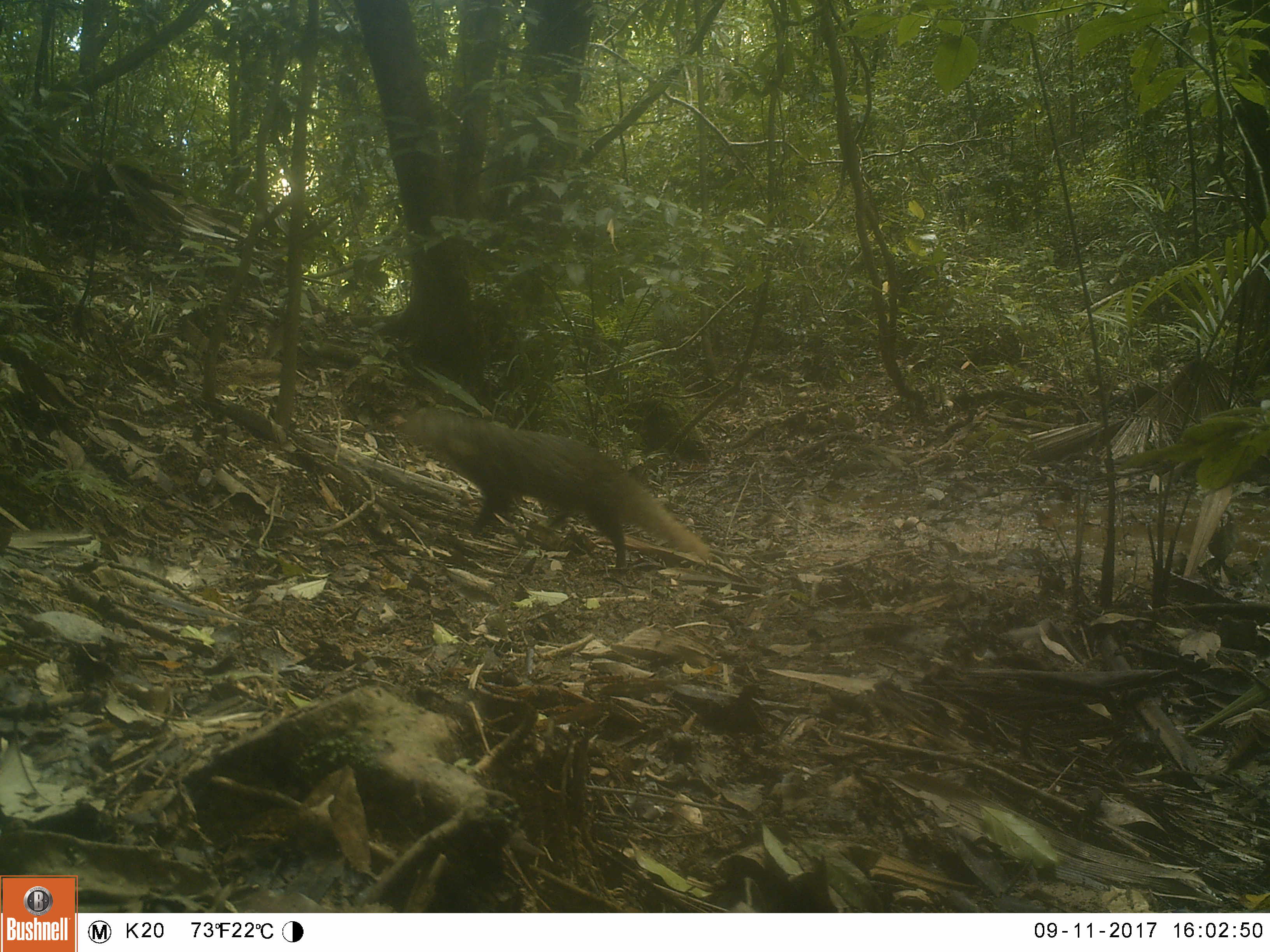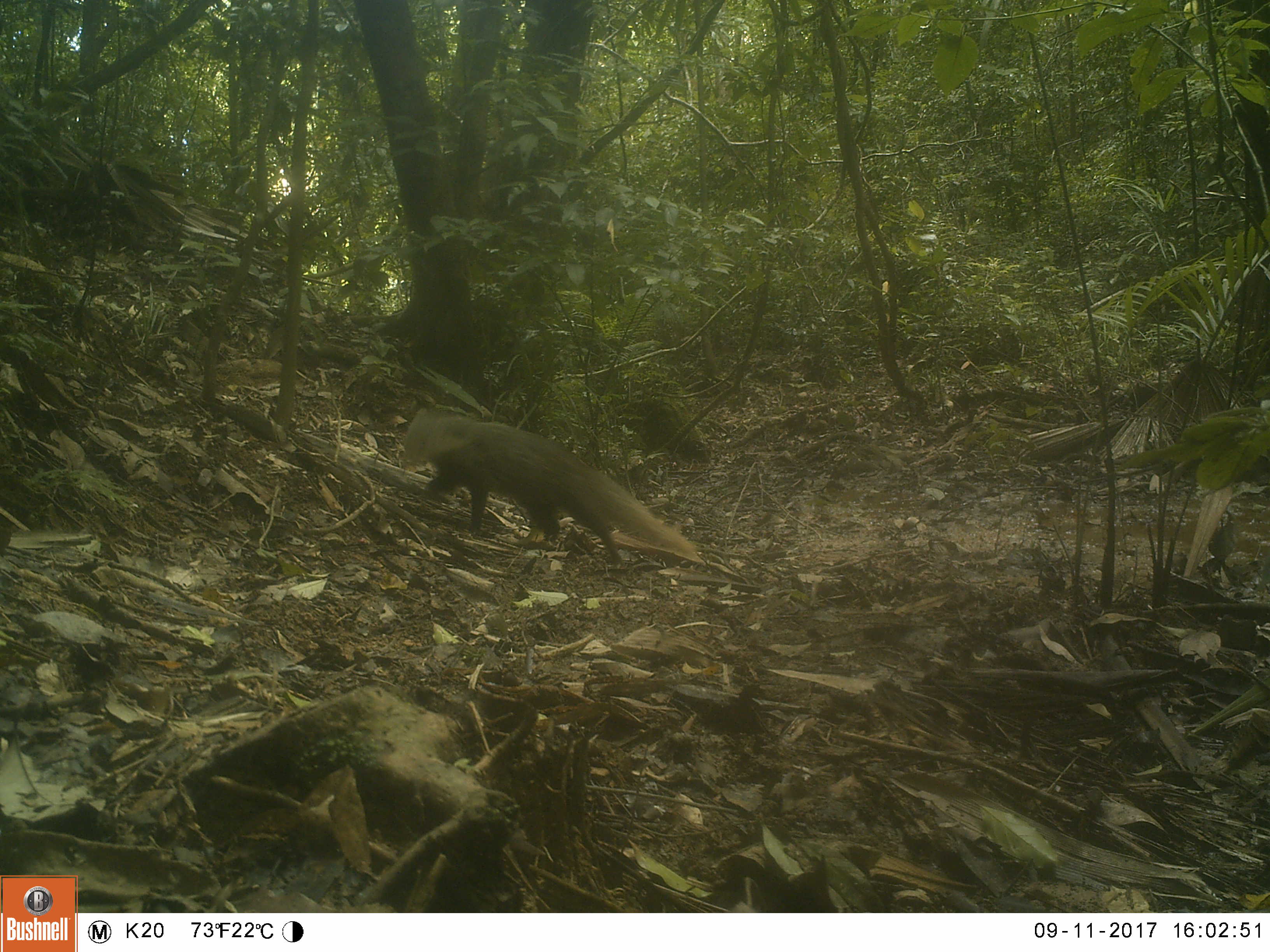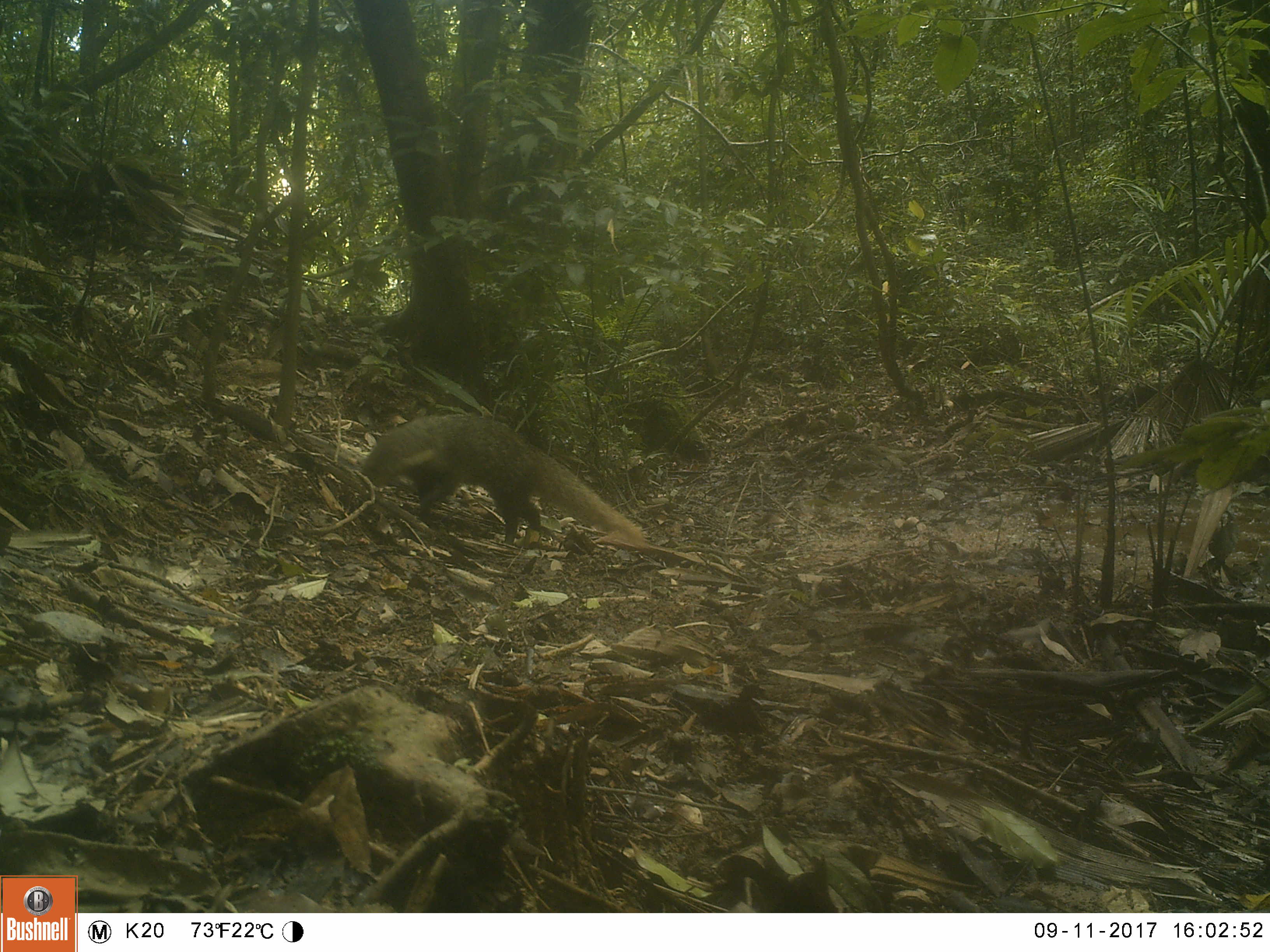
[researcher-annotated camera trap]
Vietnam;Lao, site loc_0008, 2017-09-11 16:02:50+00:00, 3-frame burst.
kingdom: Animalia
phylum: Chordata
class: Mammalia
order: Carnivora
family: Herpestidae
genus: Urva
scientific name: Urva urva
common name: crab-eating mongoose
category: crab eating mongoose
Crab eating mongoose (crab-eating mongoose) (Urva urva). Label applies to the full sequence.